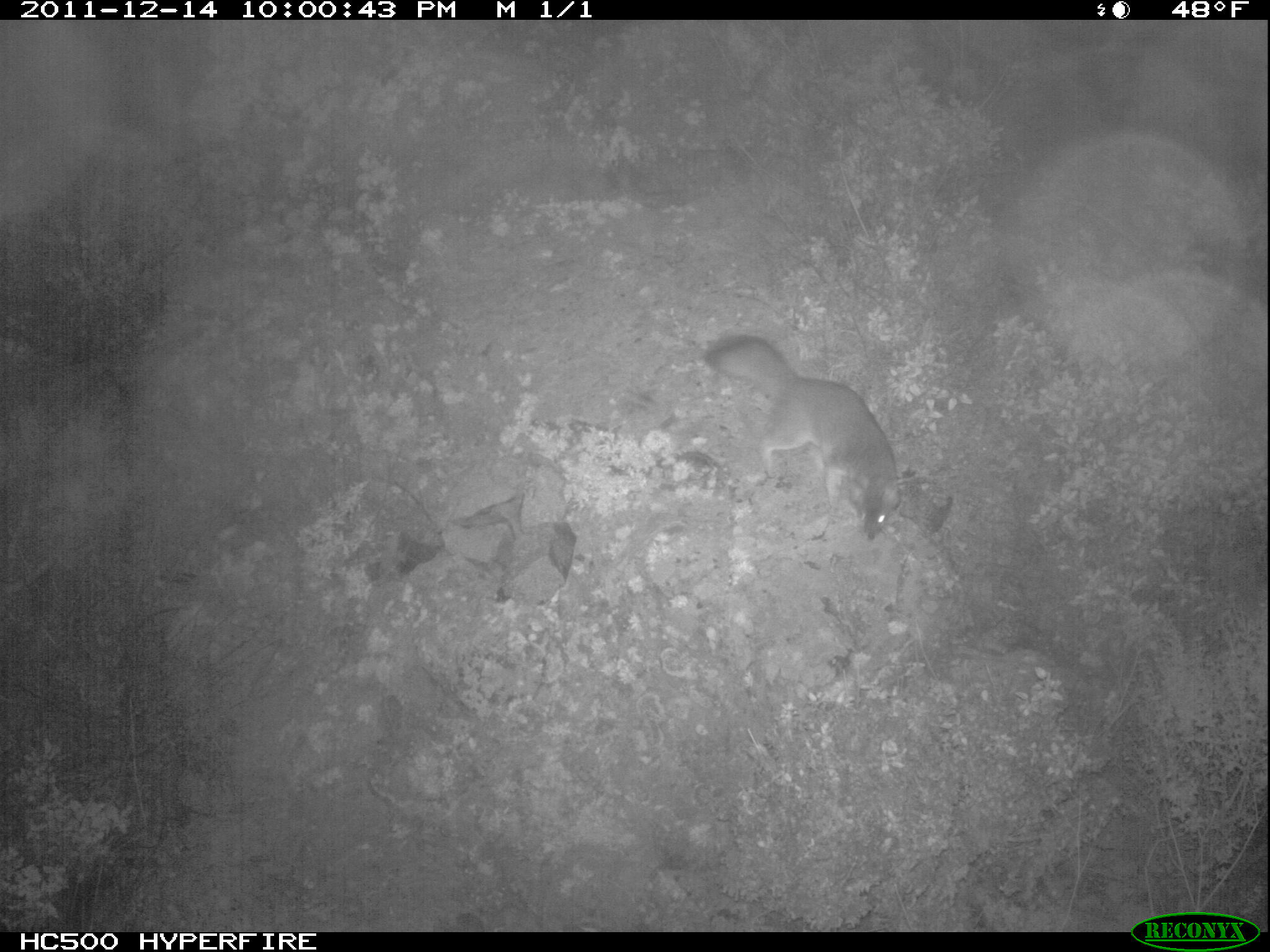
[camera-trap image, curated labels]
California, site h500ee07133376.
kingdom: Animalia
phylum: Chordata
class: Mammalia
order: Carnivora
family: Canidae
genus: Urocyon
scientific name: Urocyon littoralis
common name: island fox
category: fox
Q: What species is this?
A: Fox (island fox) (Urocyon littoralis).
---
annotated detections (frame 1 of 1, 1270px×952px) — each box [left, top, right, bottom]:
fox: [703, 333, 902, 542]